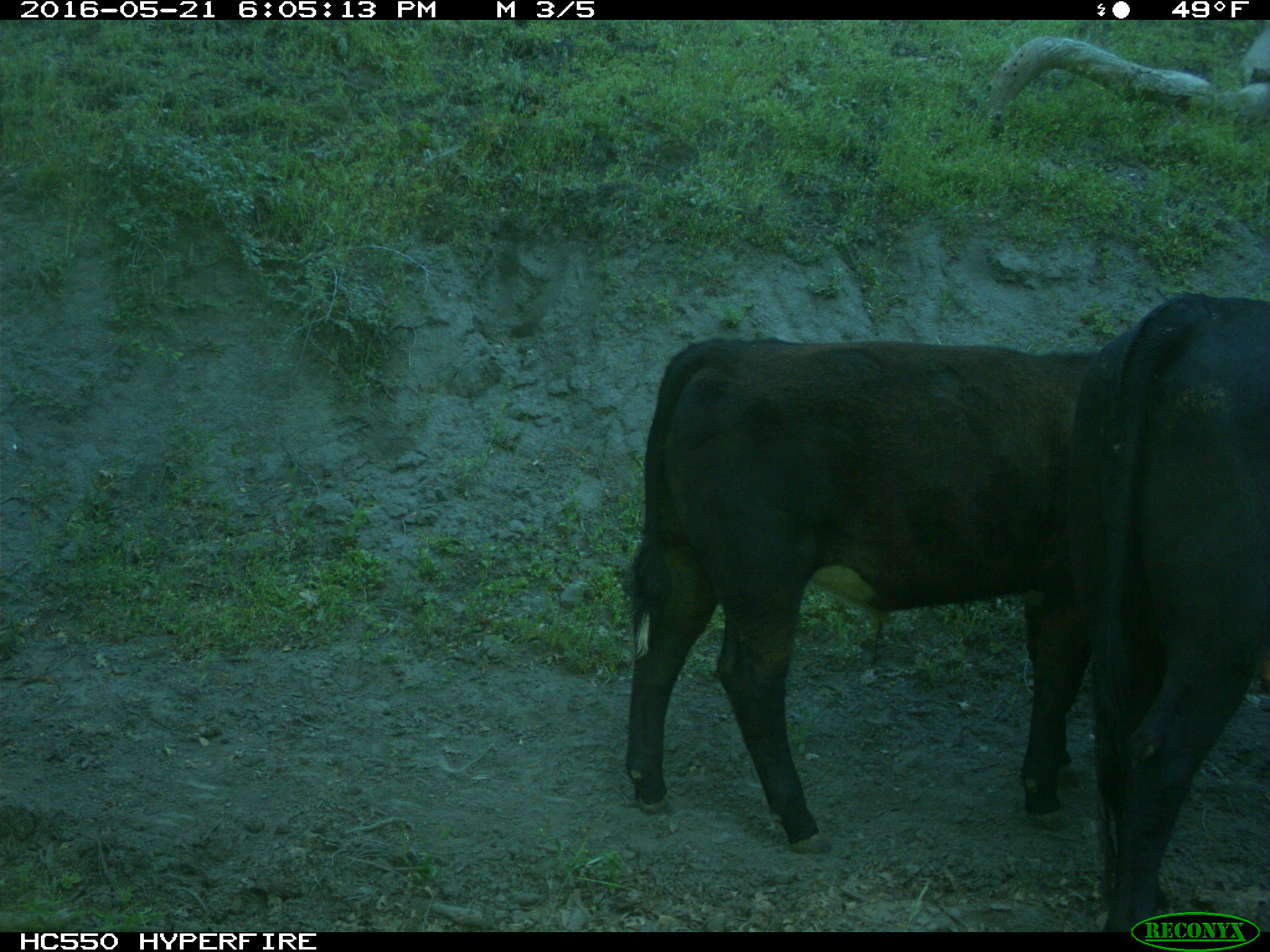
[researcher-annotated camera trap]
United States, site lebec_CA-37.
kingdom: Animalia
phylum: Chordata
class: Mammalia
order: Artiodactyla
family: Bovidae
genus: Bos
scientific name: Bos taurus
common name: domestic cow